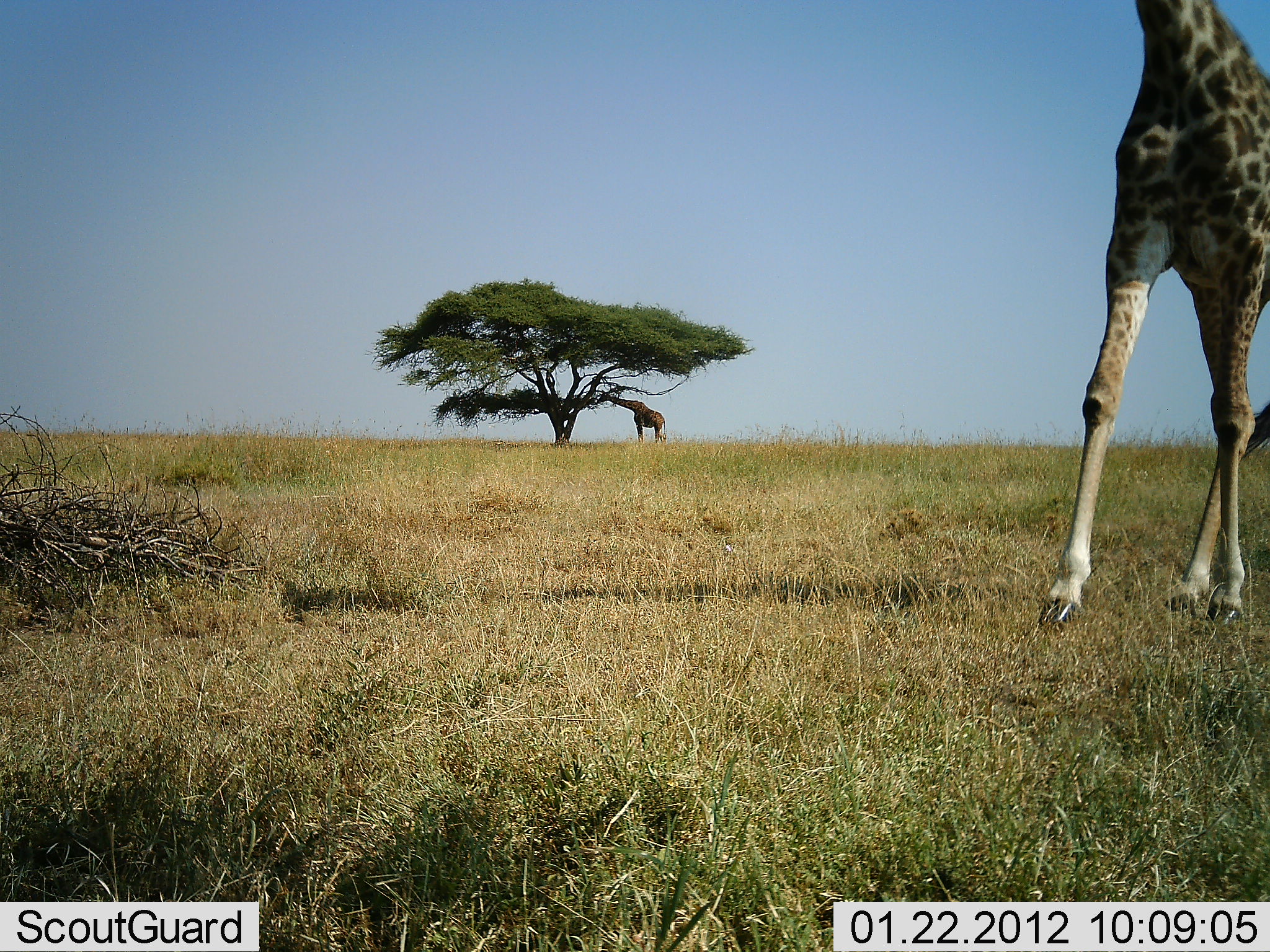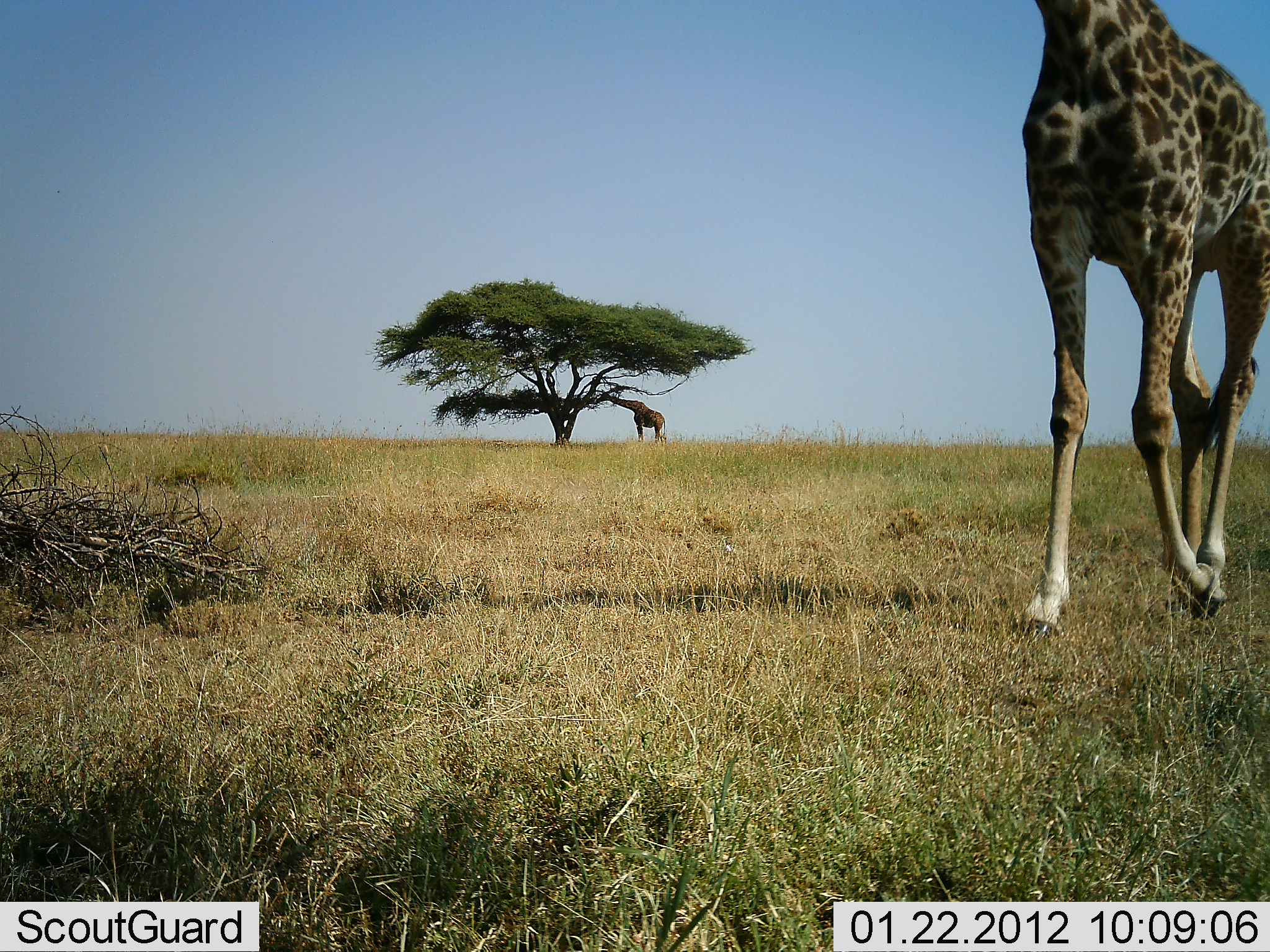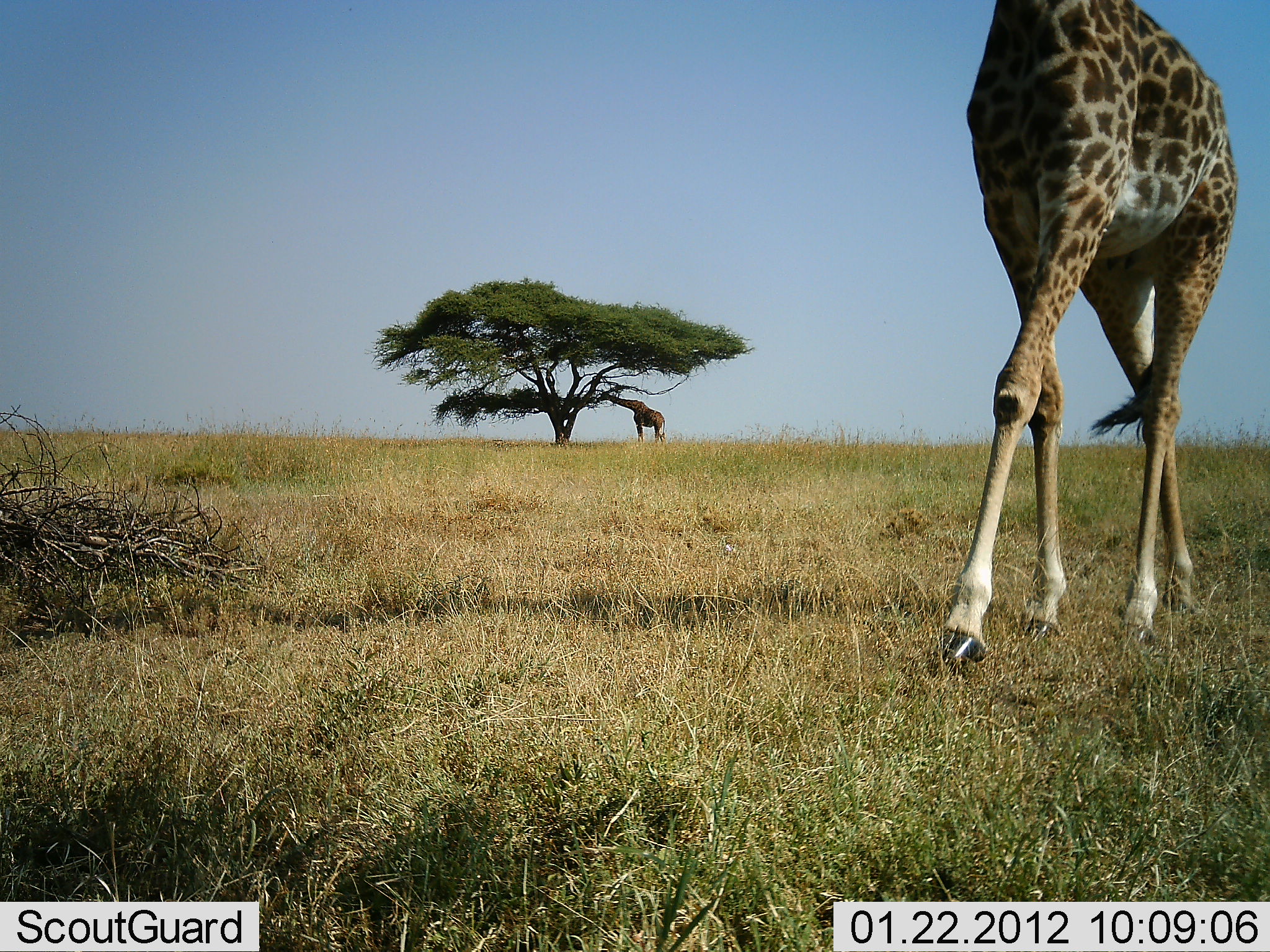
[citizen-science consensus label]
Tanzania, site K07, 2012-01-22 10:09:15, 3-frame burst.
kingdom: Animalia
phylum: Chordata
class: Mammalia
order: Artiodactyla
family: Giraffidae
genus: Giraffa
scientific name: Giraffa camelopardalis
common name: giraffe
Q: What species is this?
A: Giraffe (Giraffa camelopardalis).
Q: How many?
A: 2.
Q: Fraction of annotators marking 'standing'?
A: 17%.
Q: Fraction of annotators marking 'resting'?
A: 0%.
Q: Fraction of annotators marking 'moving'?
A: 100%.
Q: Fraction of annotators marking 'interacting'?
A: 0%.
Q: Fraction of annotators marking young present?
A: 0%.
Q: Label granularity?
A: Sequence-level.